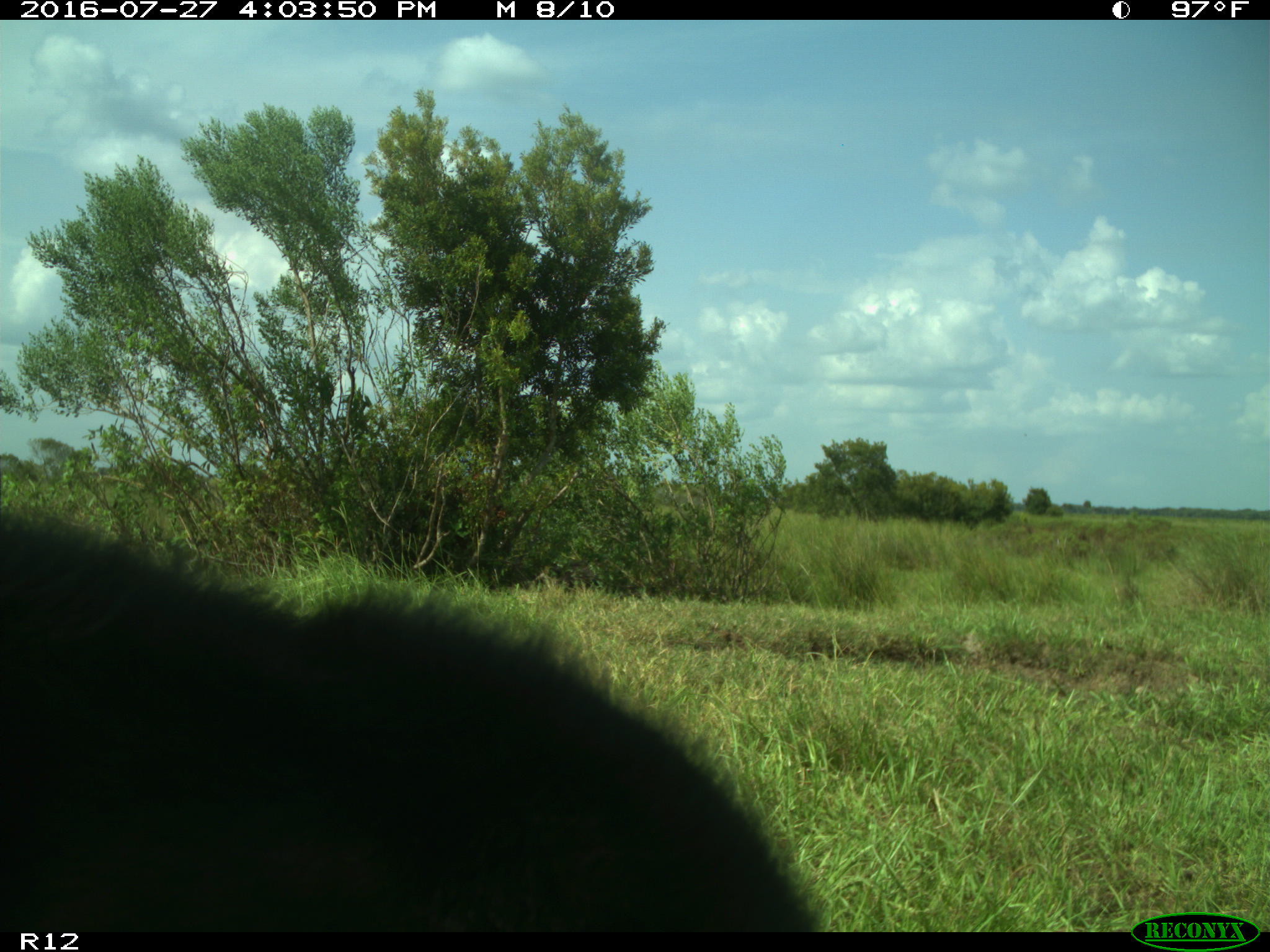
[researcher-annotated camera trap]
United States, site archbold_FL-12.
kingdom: Animalia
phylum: Chordata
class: Mammalia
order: Artiodactyla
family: Bovidae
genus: Bos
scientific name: Bos taurus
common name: domestic cow